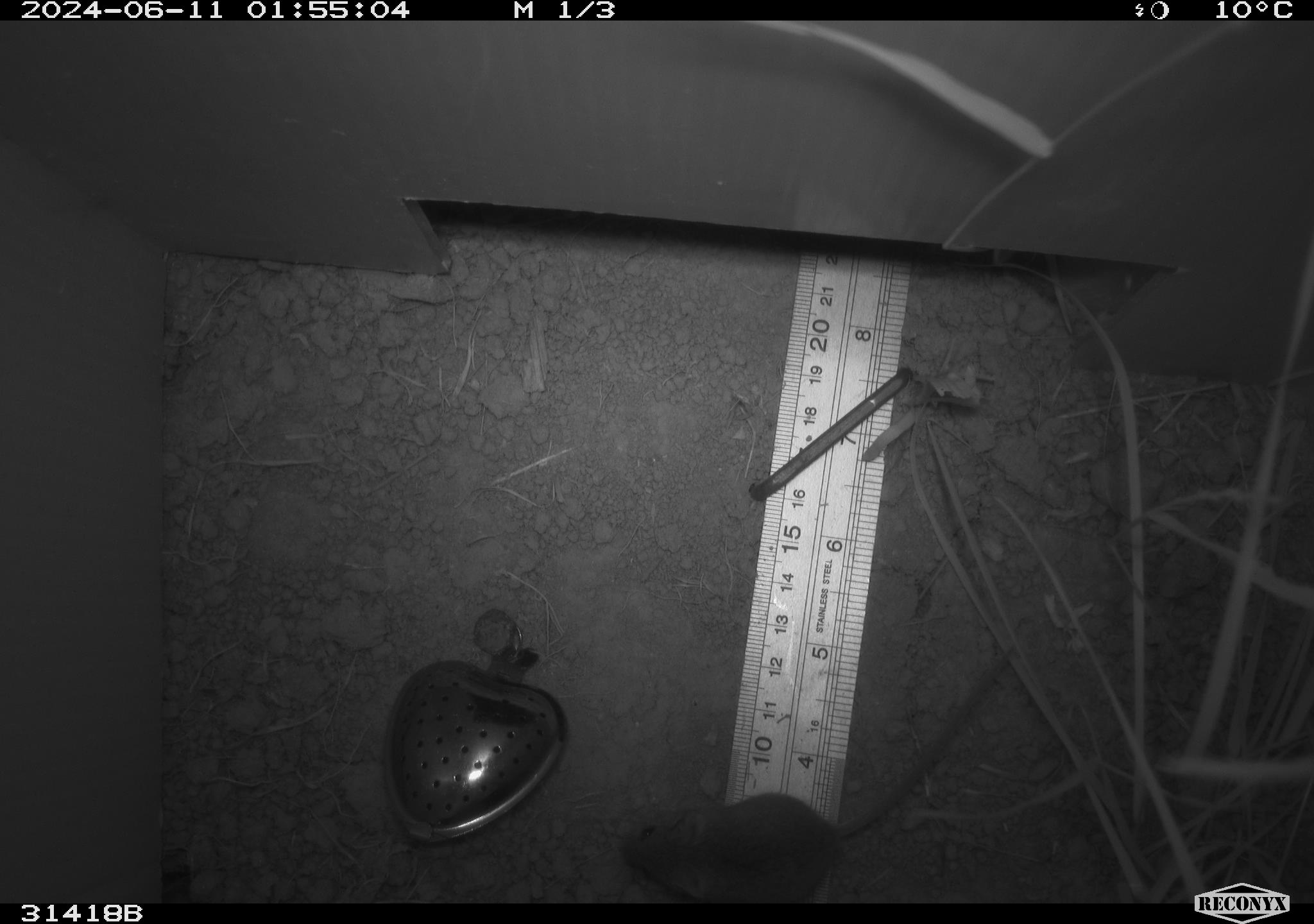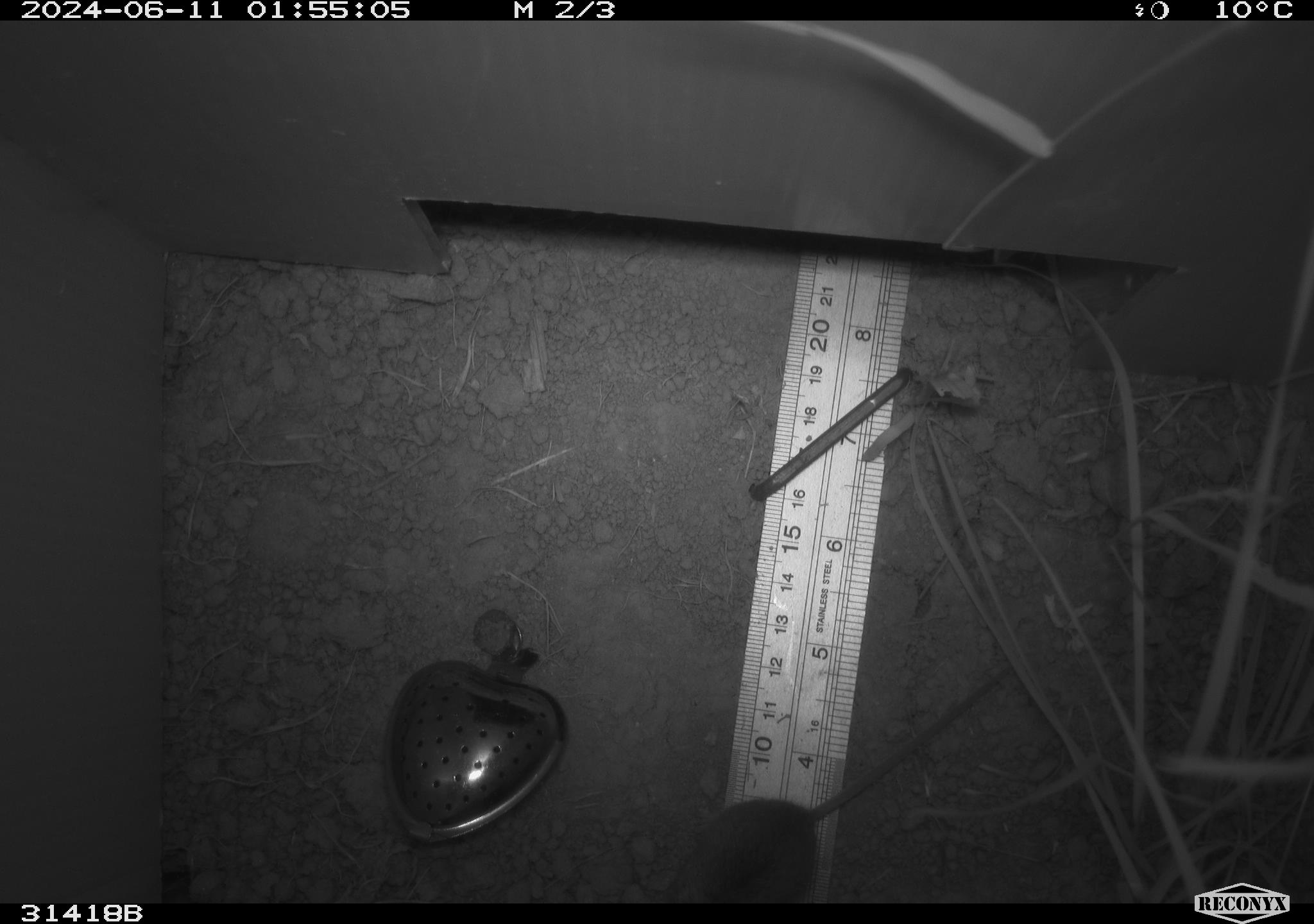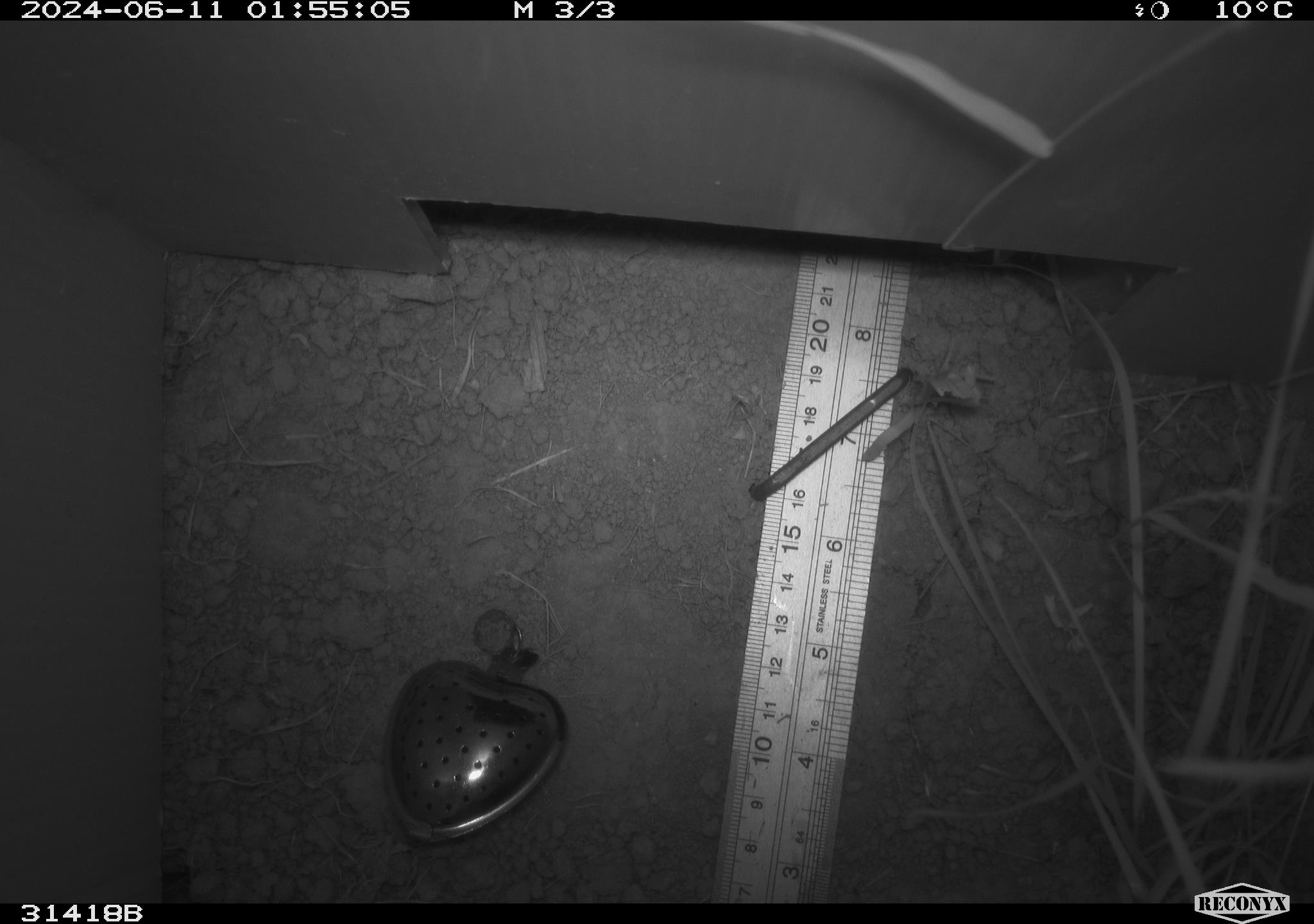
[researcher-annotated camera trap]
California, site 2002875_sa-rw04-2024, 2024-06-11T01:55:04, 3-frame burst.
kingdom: Animalia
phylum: Chordata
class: Mammalia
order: Rodentia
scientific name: Rodentia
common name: mouse species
Mouse species (Rodentia).